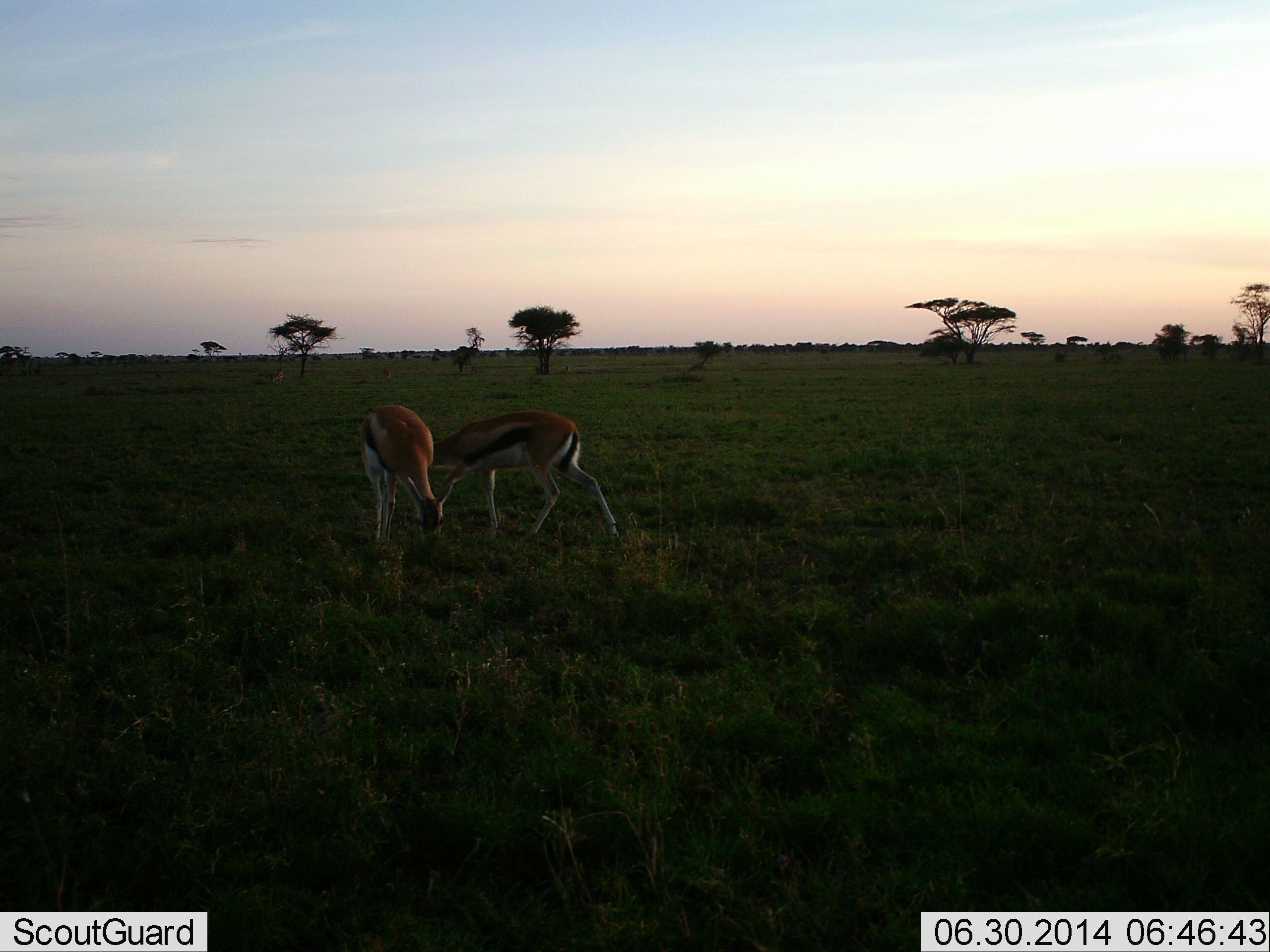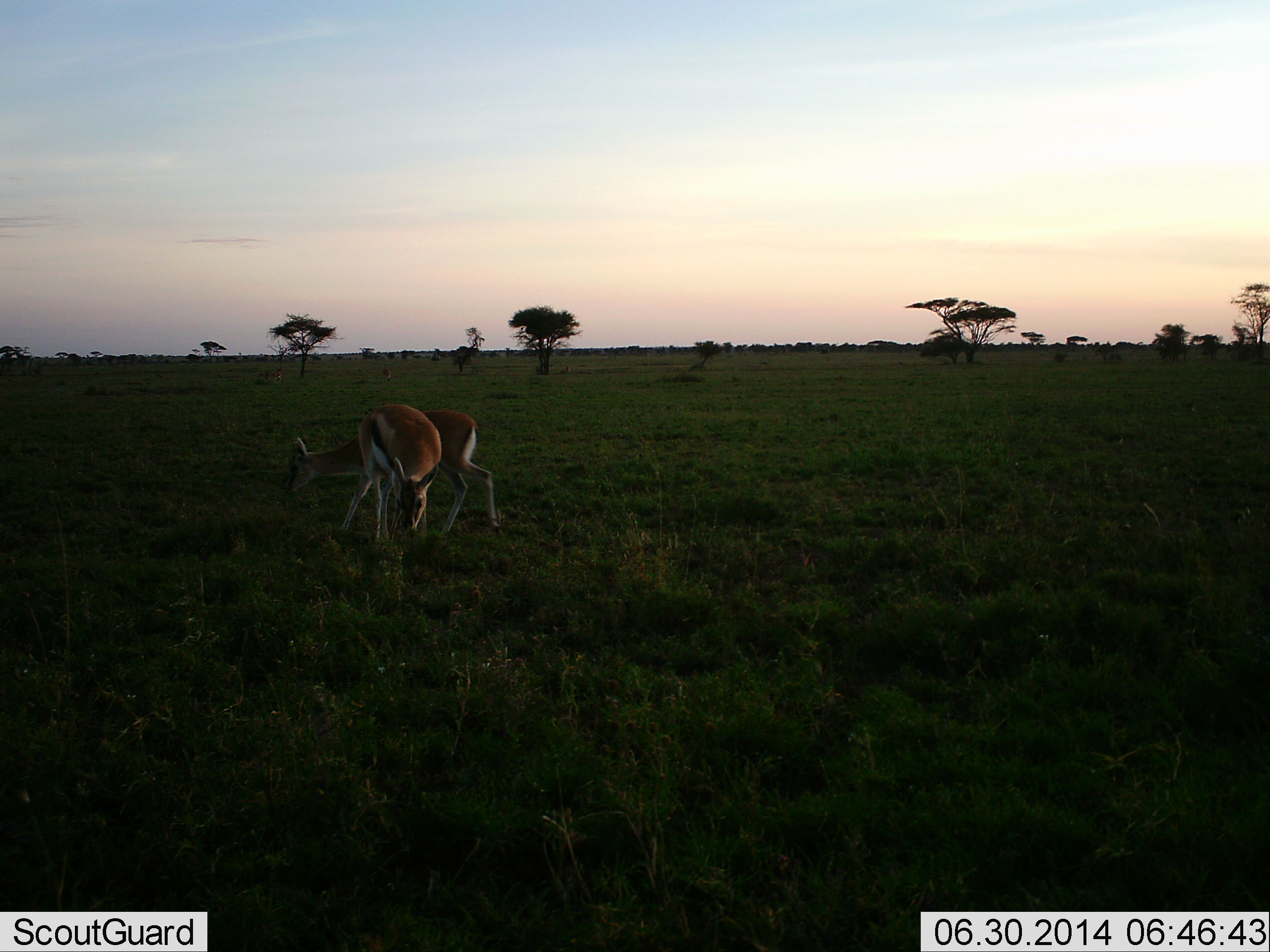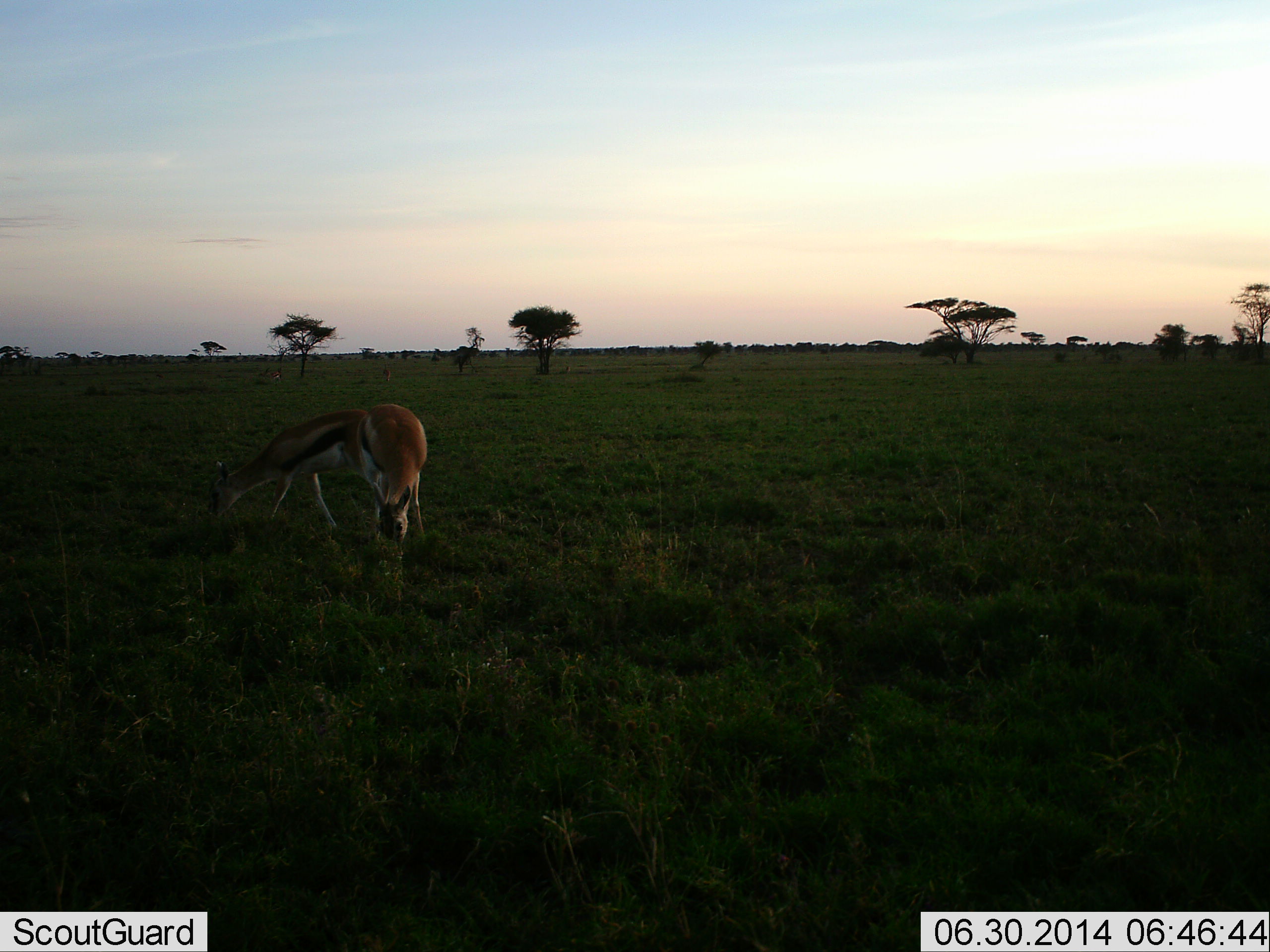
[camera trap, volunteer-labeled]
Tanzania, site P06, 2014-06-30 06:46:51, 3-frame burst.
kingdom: Animalia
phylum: Chordata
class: Mammalia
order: Artiodactyla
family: Bovidae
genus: Eudorcas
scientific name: Eudorcas thomsonii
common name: thomson's gazelle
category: gazellethomsons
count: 2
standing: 20%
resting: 0%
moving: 50%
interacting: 0%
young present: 0%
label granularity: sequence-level